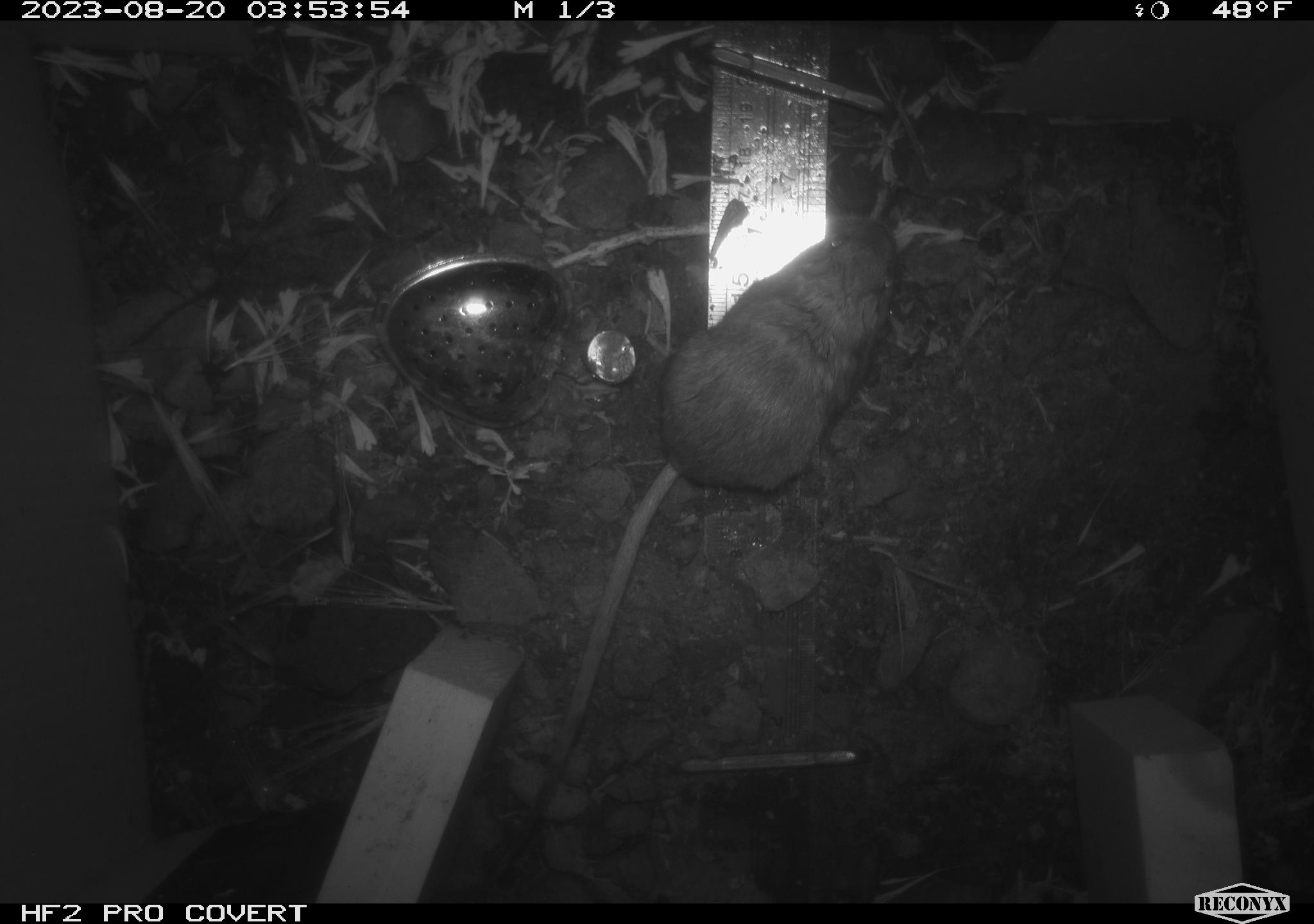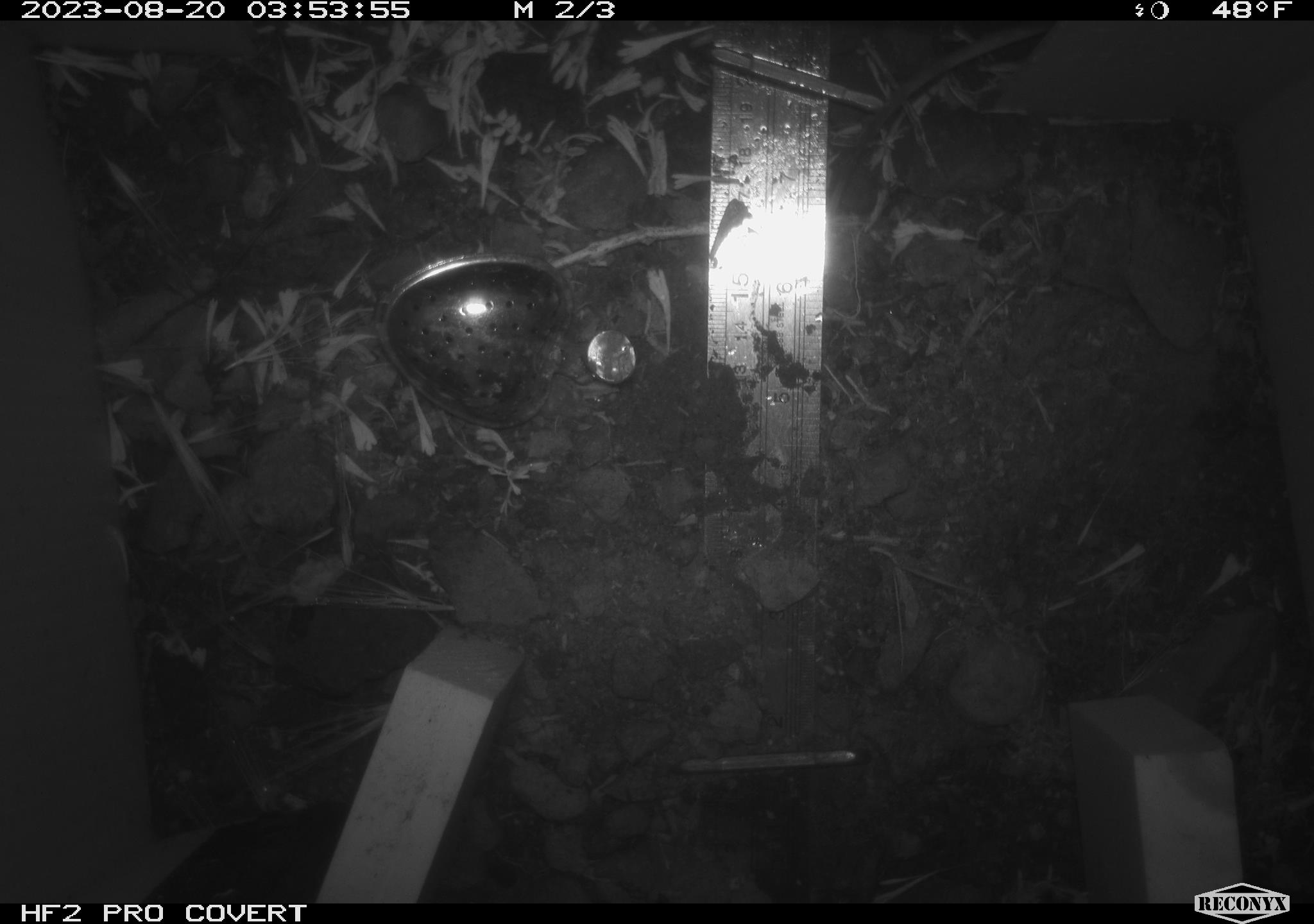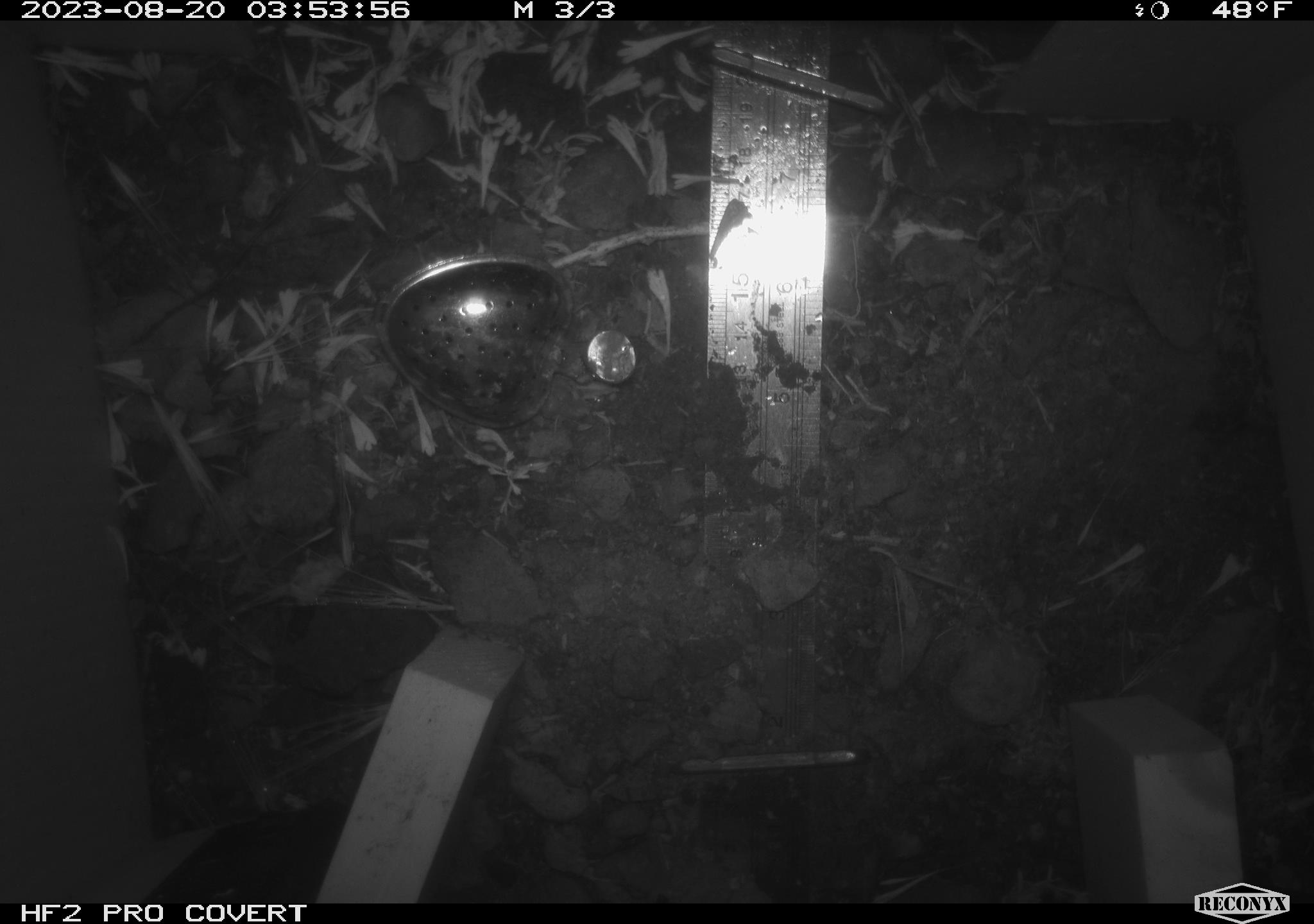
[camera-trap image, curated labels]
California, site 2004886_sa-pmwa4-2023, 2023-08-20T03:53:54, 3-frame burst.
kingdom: Animalia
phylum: Chordata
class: Mammalia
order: Rodentia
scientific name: Rodentia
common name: mouse species